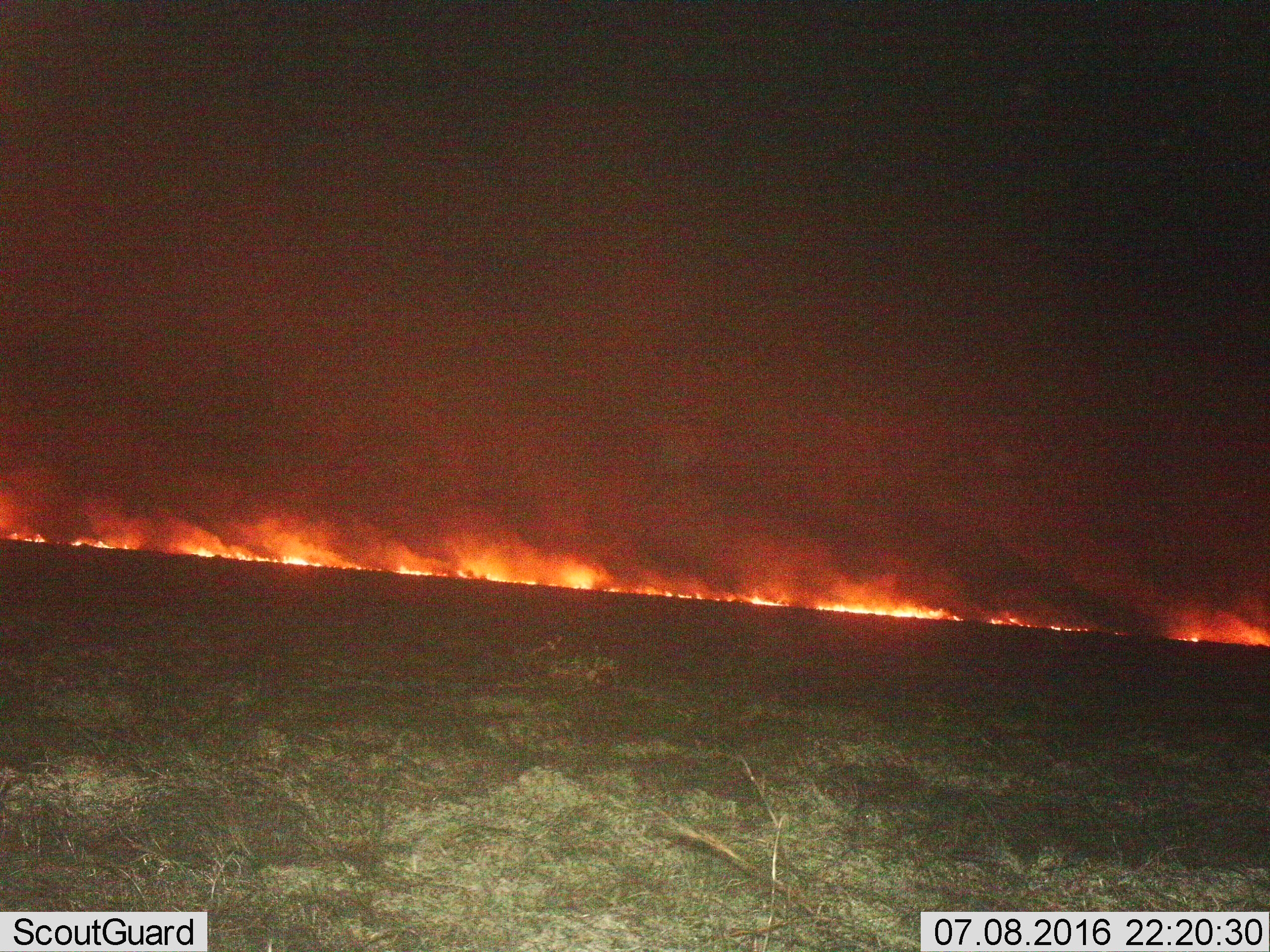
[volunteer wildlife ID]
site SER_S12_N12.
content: unidentified animal